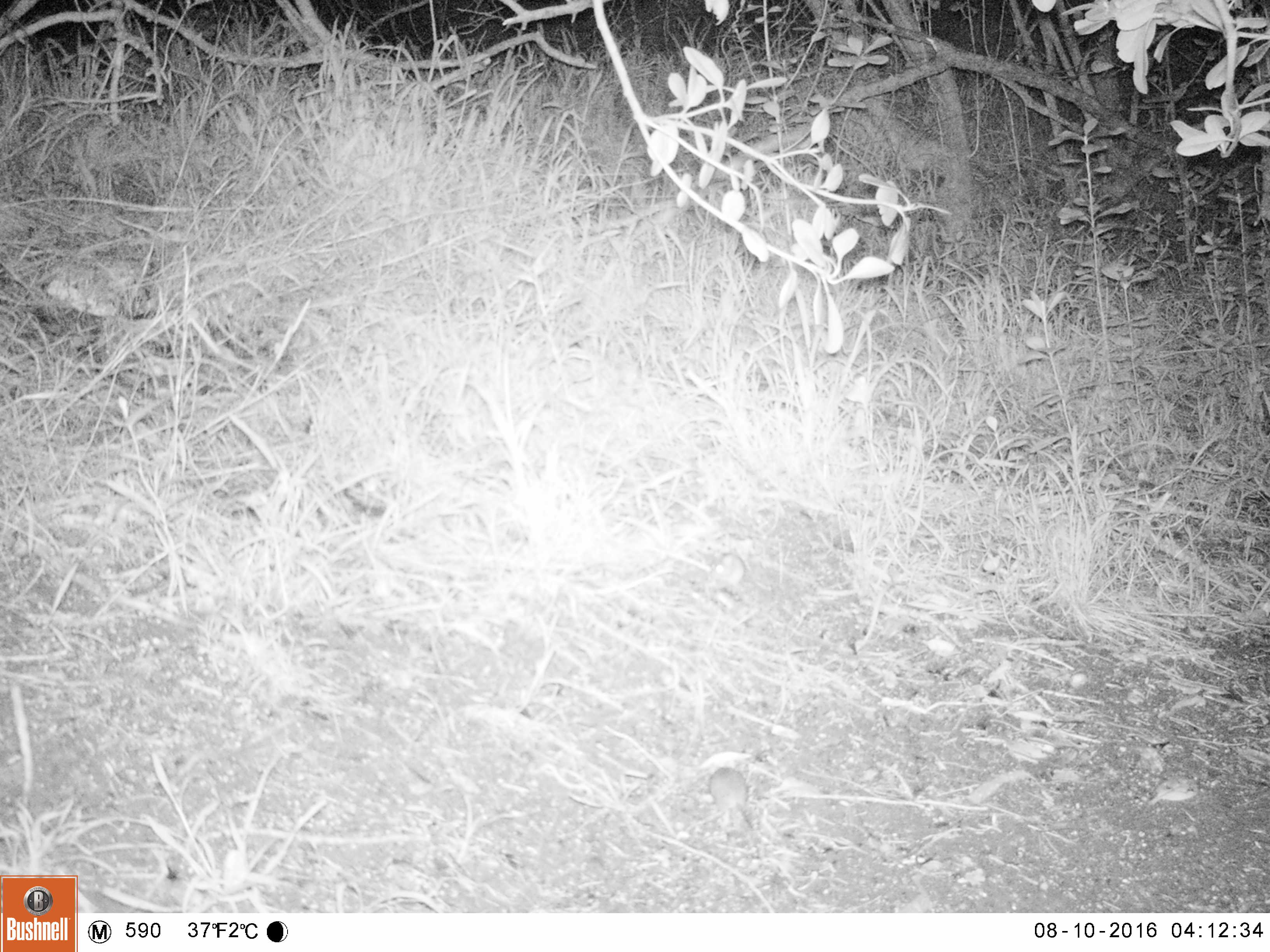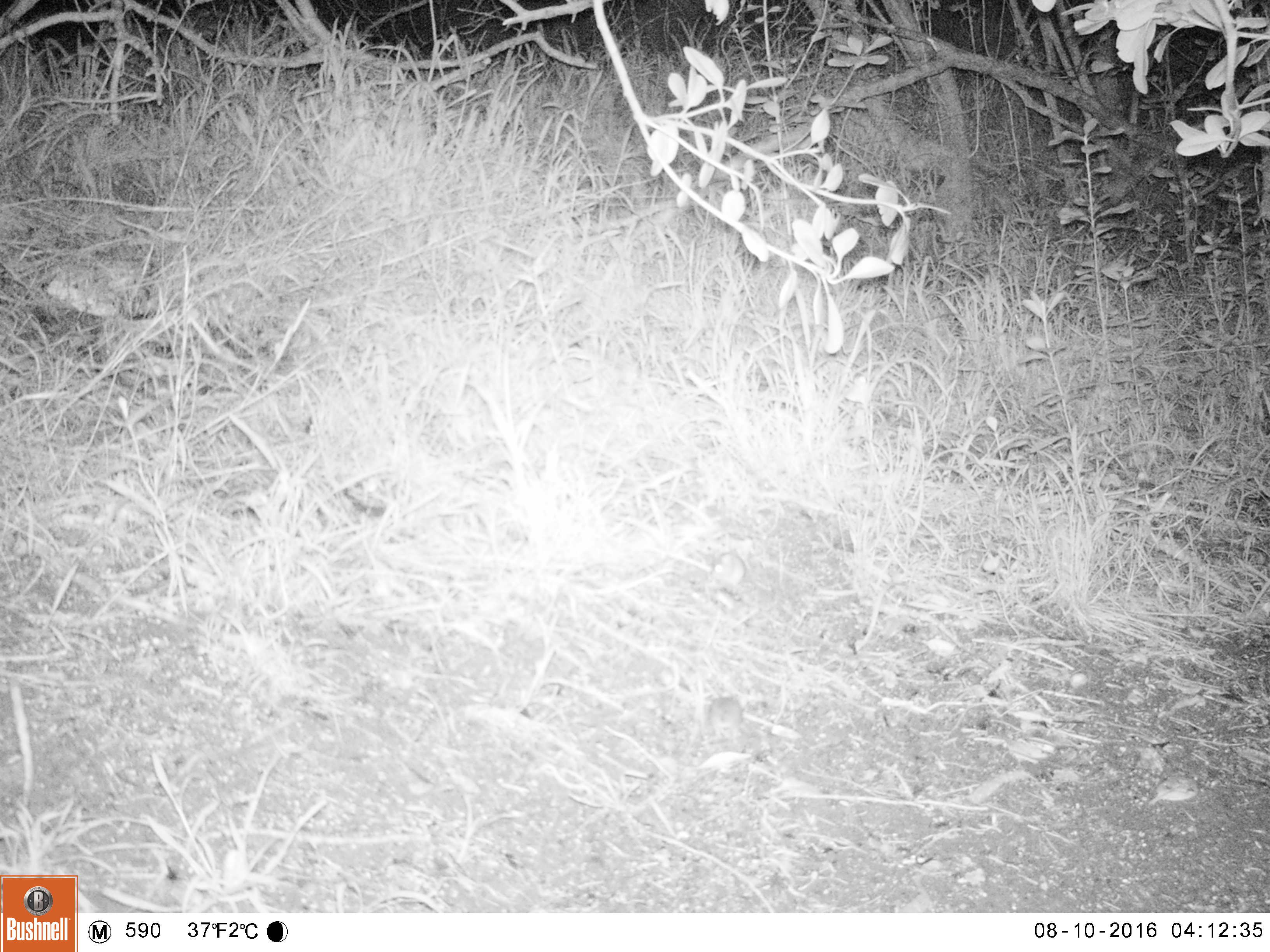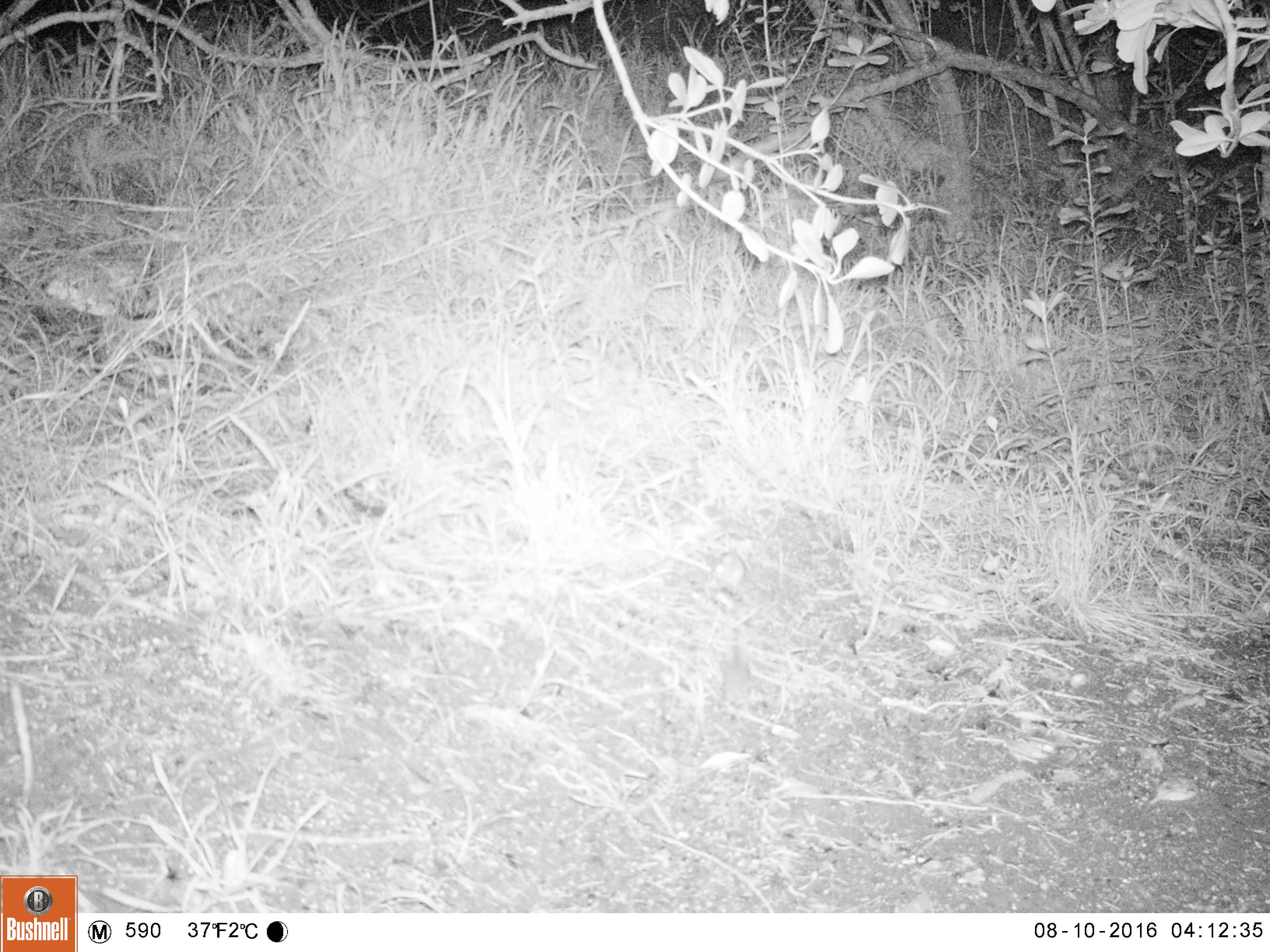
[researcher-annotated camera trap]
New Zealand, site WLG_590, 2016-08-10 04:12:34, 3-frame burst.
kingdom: Animalia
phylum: Chordata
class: Mammalia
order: Rodentia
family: Muridae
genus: Mus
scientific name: Mus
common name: mouse